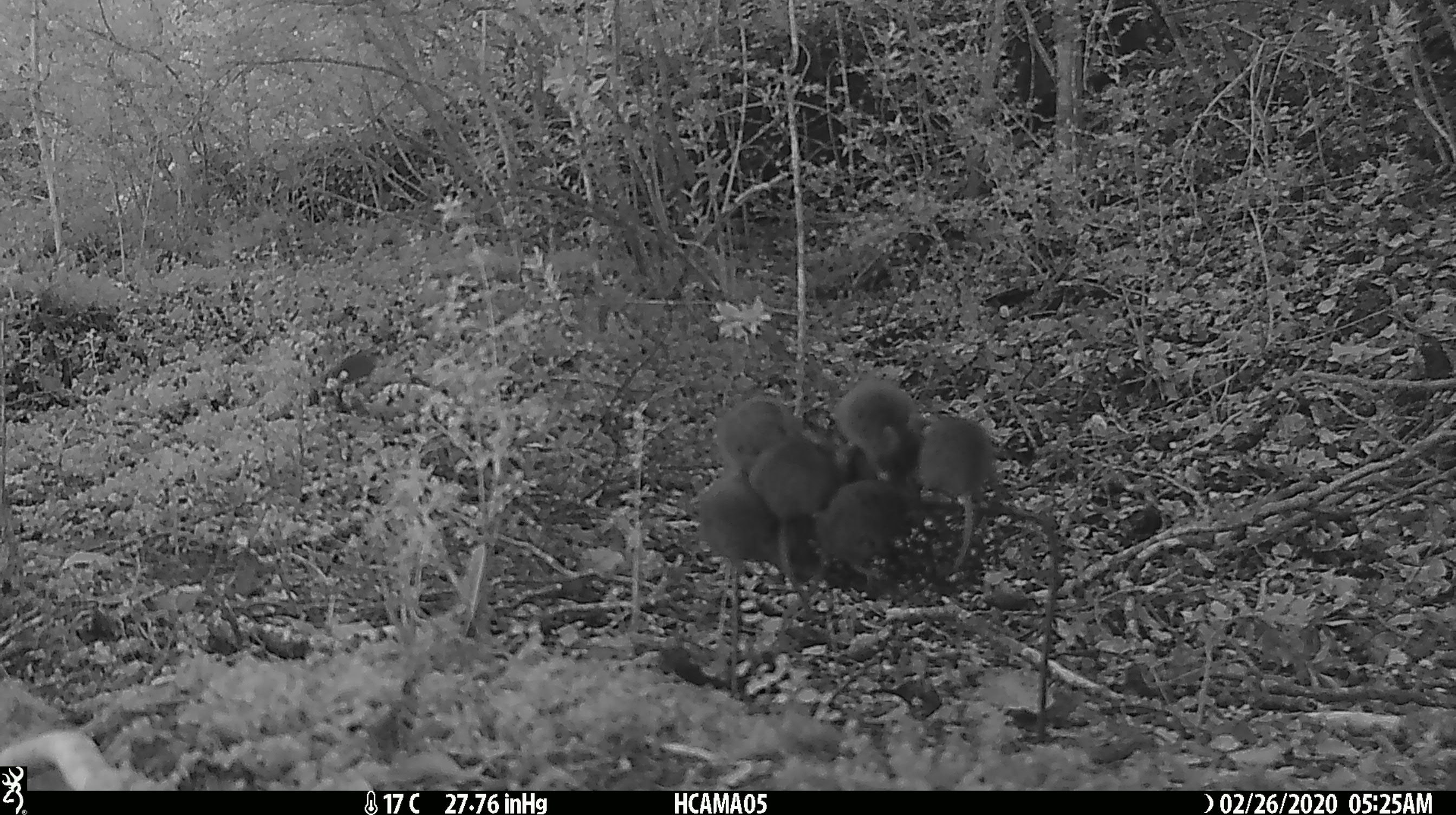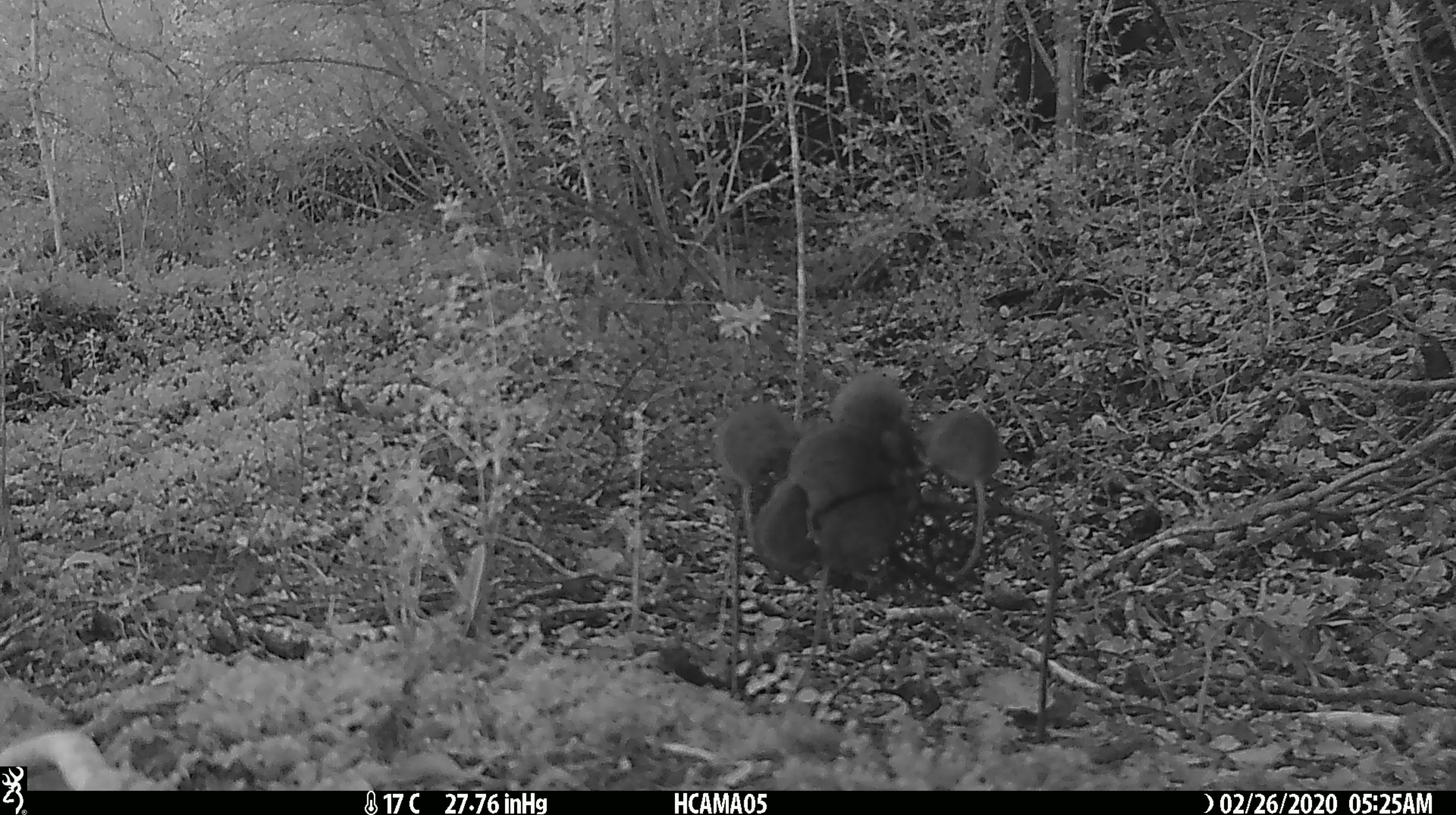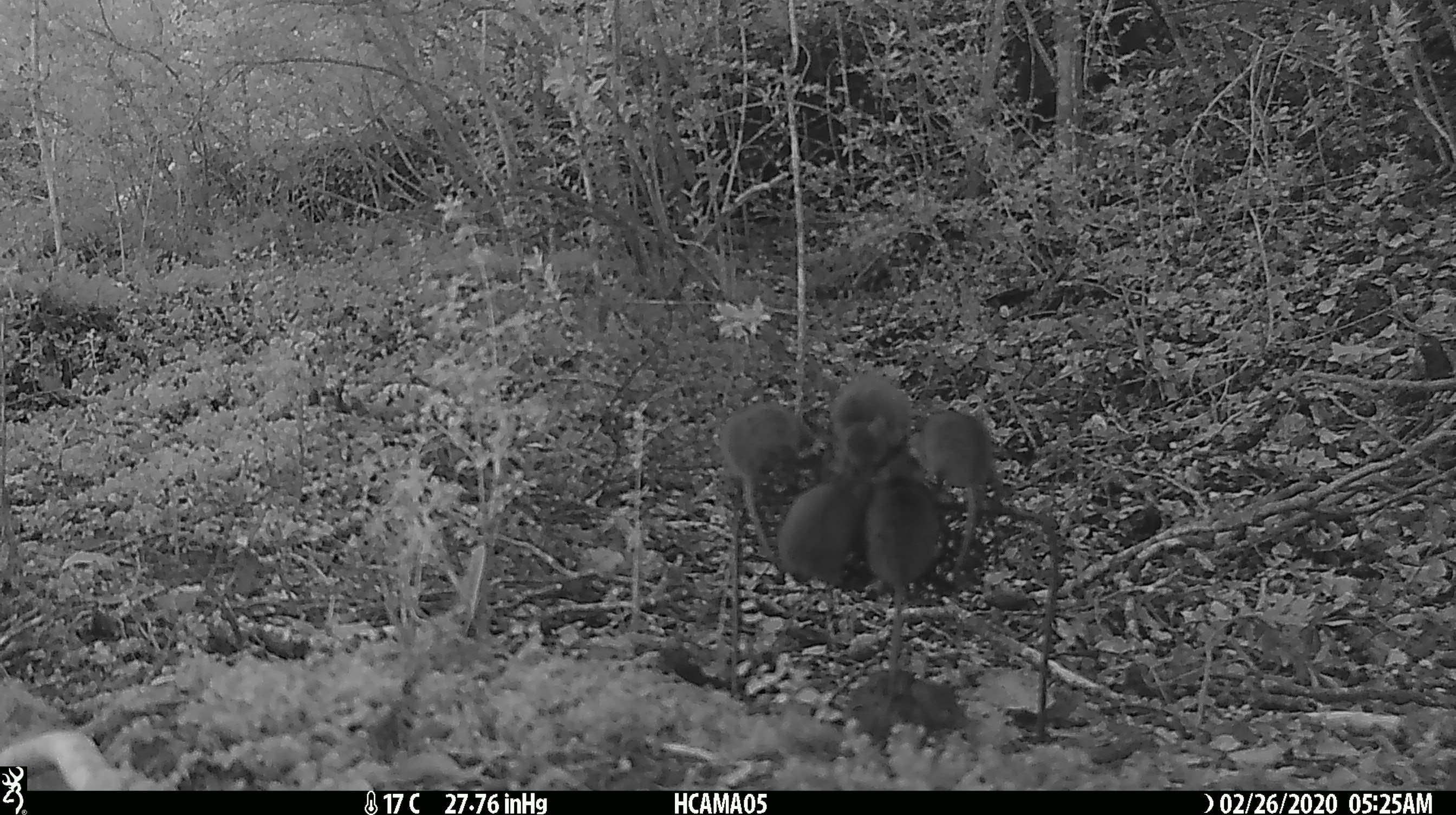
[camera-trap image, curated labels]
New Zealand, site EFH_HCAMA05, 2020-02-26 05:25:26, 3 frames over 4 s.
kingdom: Animalia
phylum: Chordata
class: Mammalia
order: Rodentia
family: Muridae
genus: Mus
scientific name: Mus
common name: mouse